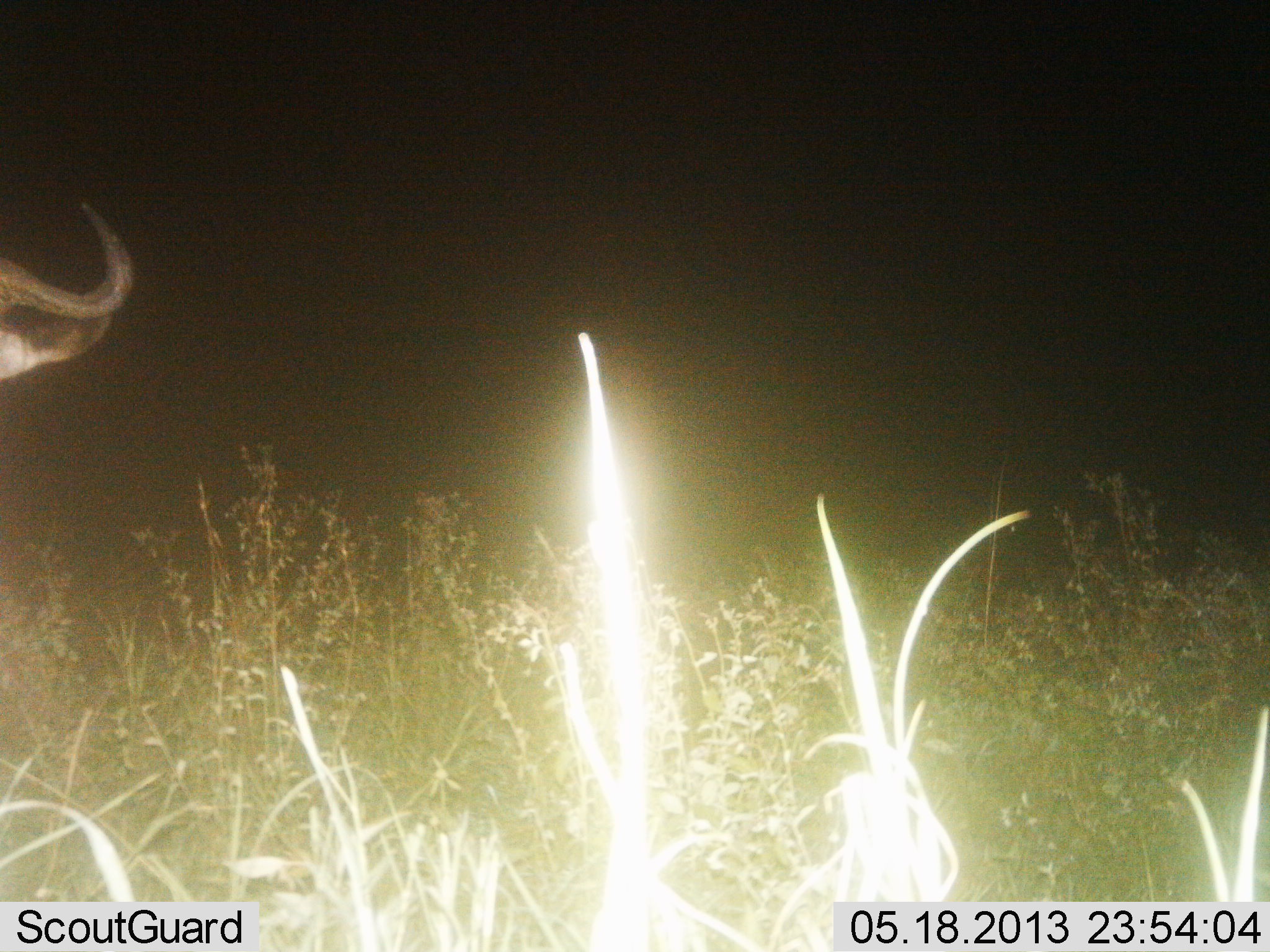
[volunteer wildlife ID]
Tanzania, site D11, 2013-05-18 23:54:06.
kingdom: Animalia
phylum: Chordata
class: Mammalia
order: Artiodactyla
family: Bovidae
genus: Connochaetes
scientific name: Connochaetes taurinus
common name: blue wildebeest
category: wildebeest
Wildebeest (blue wildebeest) (Connochaetes taurinus), count 1. Behavior (volunteer vote fractions): standing 100%, resting 0%, moving 0%, interacting 0%. Young present (vote fraction): 0%. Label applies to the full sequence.